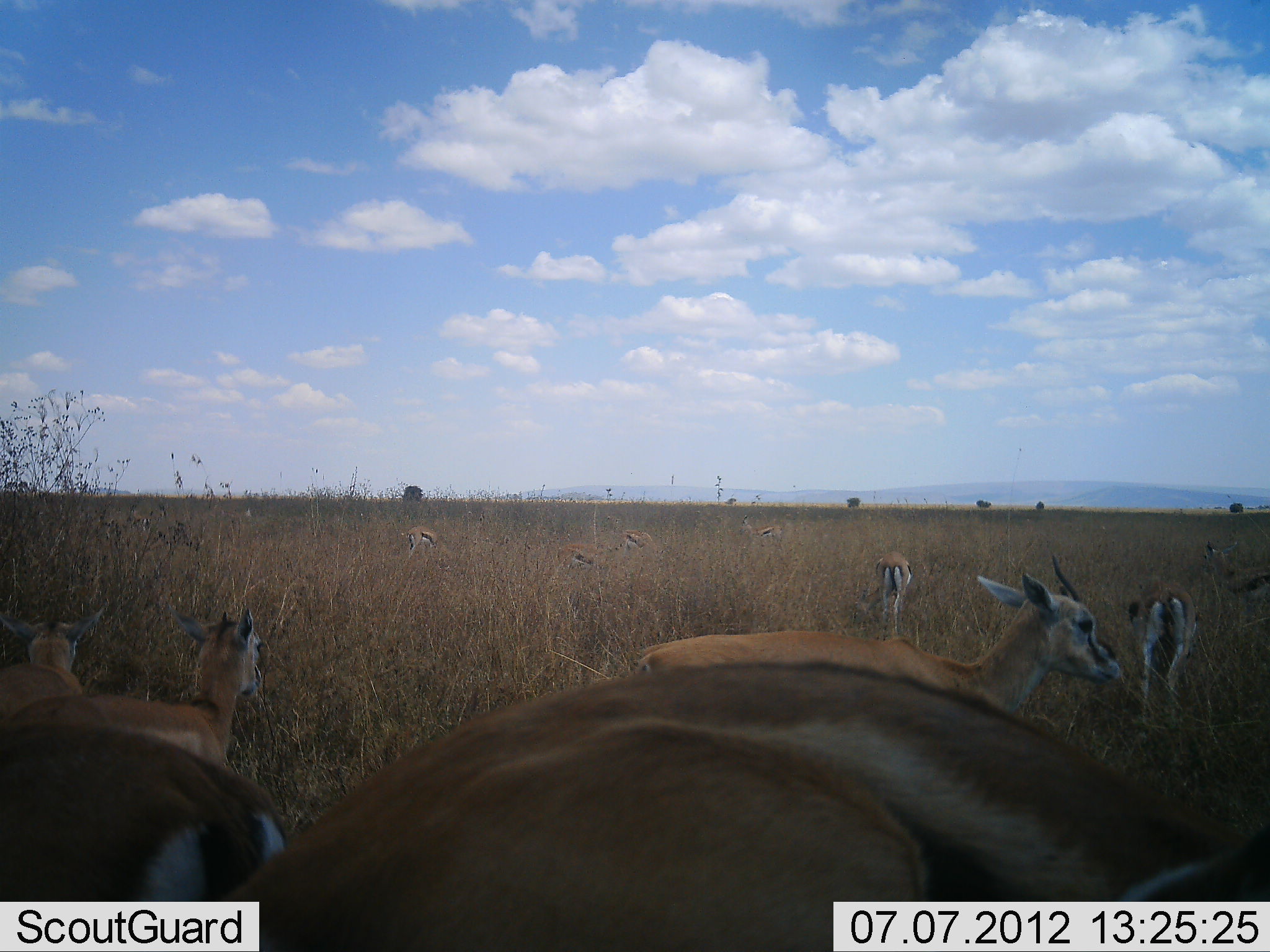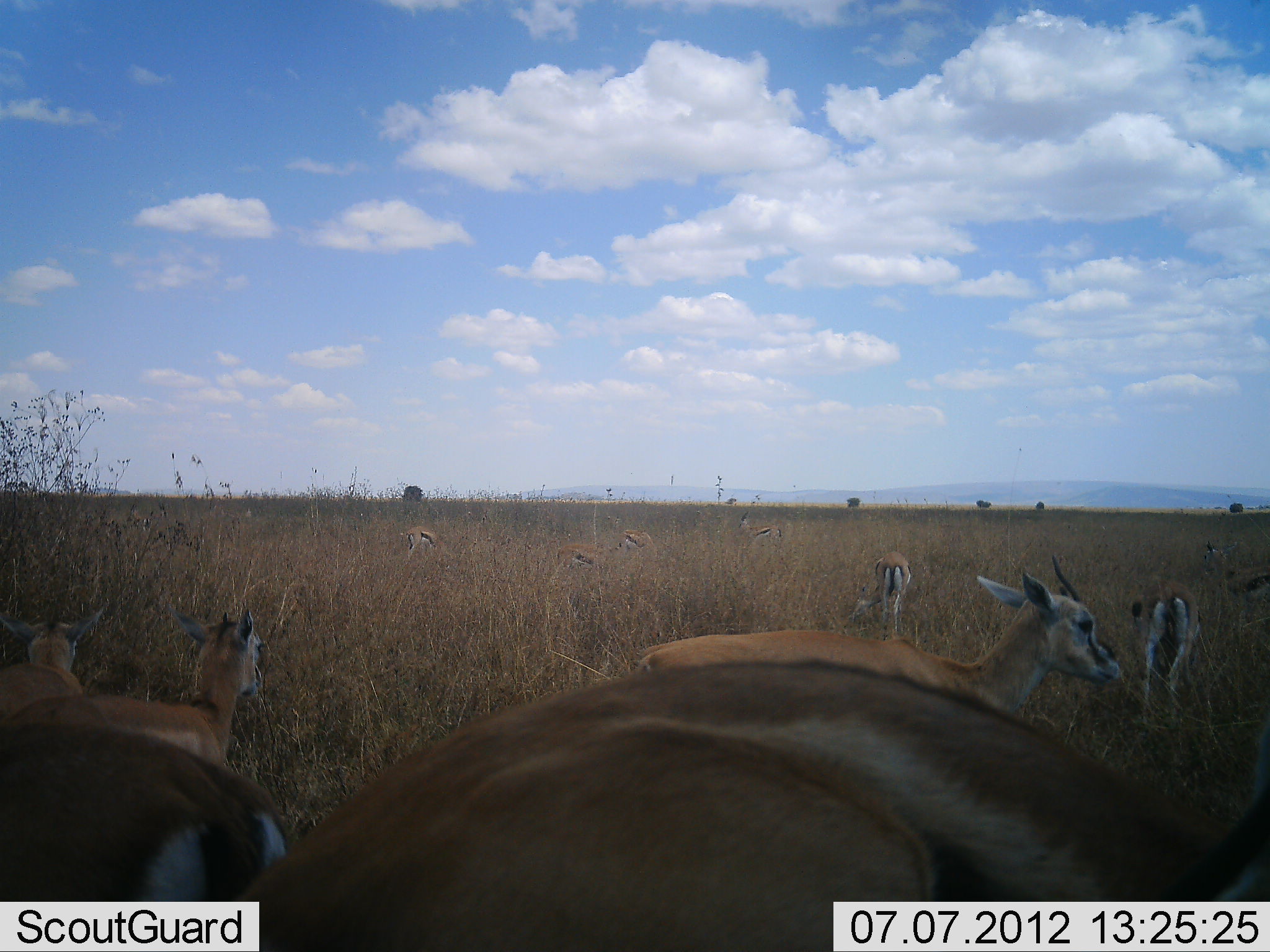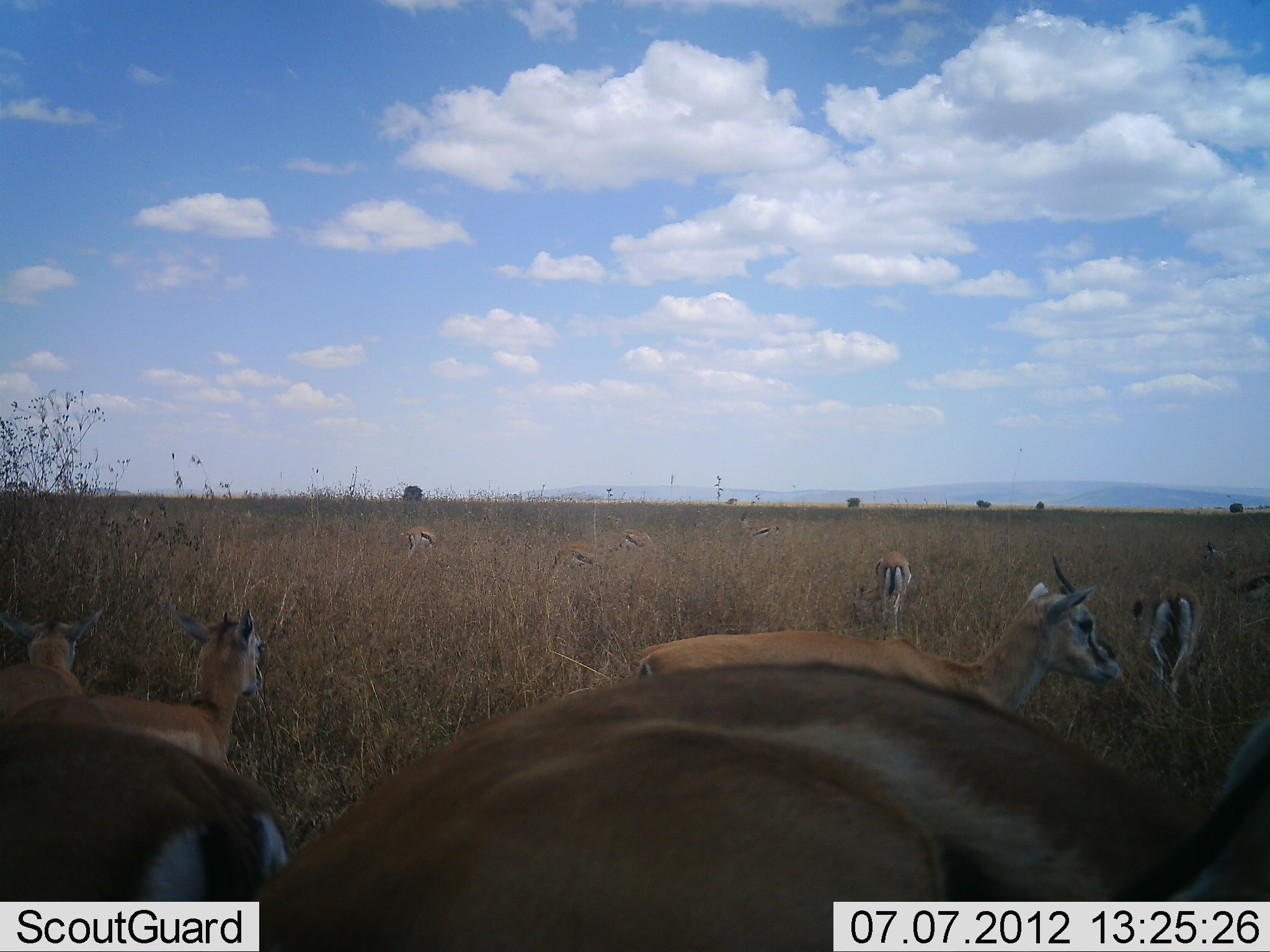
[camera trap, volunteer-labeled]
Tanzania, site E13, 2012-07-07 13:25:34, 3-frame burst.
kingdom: Animalia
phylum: Chordata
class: Mammalia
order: Artiodactyla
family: Bovidae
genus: Eudorcas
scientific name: Eudorcas thomsonii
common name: thomson's gazelle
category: gazellethomsons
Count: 11-50.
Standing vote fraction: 60%.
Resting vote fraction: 40%.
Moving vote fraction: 10%.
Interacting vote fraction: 0%.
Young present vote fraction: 20%.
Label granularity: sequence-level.